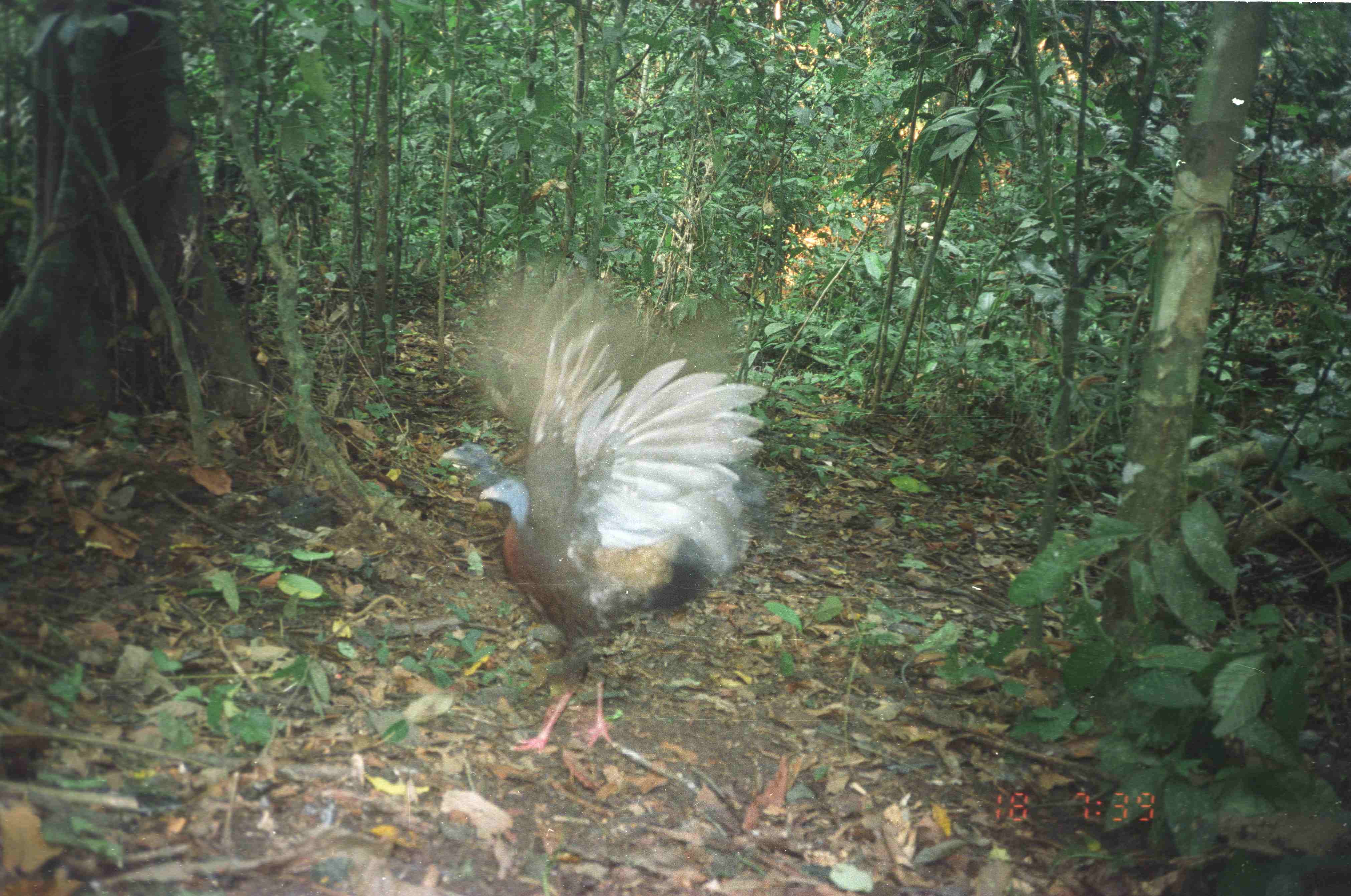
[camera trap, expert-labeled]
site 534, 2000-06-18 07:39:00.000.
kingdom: Animalia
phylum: Chordata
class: Aves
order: Galliformes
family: Phasianidae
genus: Argusianus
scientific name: Argusianus argus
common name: great argus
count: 1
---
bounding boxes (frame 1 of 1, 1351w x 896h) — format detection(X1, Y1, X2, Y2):
argusianus argus: detection(479, 324, 766, 756); detection(435, 253, 731, 527)